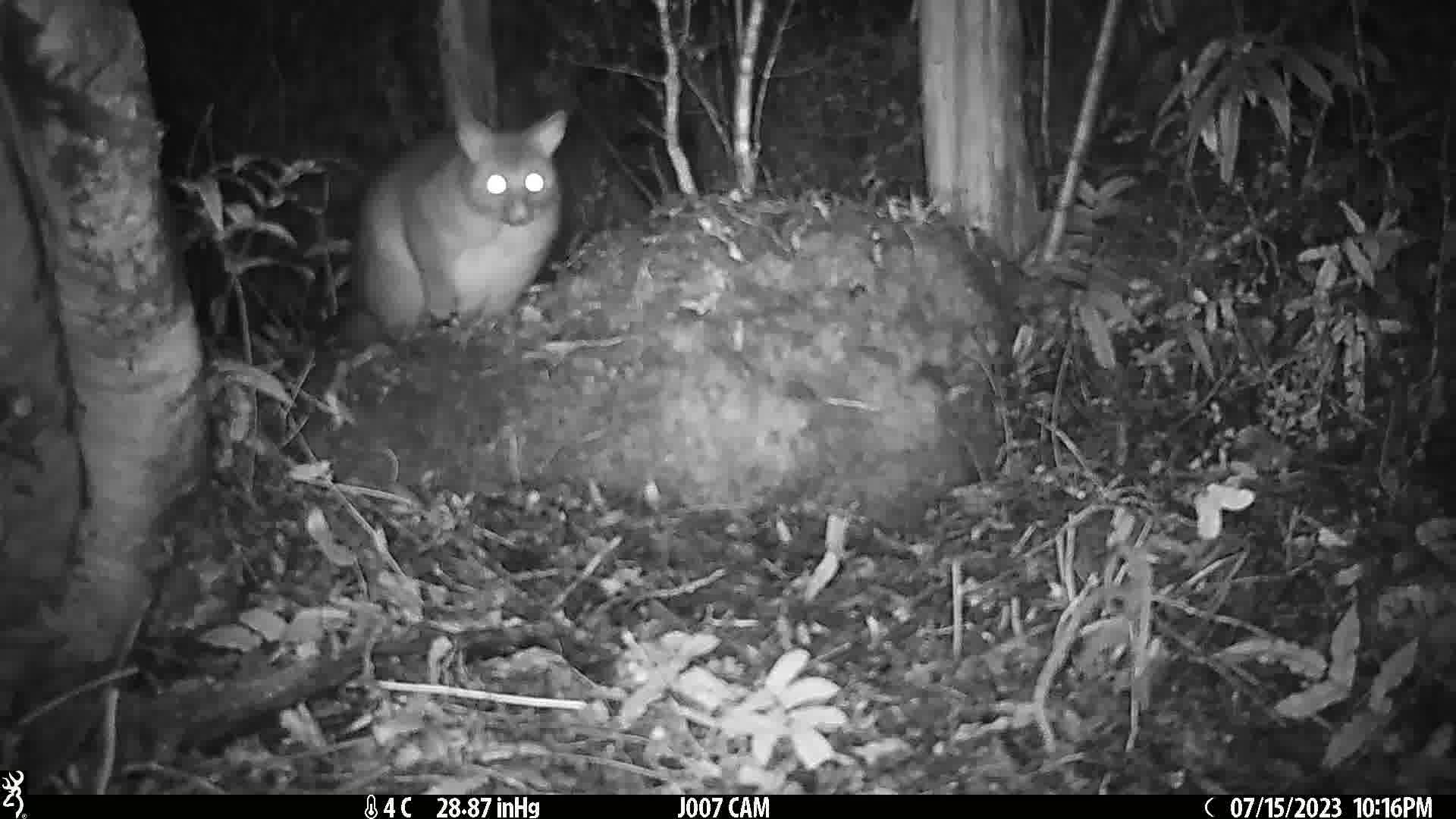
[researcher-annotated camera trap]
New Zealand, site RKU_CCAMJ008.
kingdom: Animalia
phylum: Chordata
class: Mammalia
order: Diprotodontia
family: Phalangeridae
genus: Trichosurus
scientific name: Trichosurus vulpecula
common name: common brushtail possum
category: possum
Possum (common brushtail possum) (Trichosurus vulpecula).